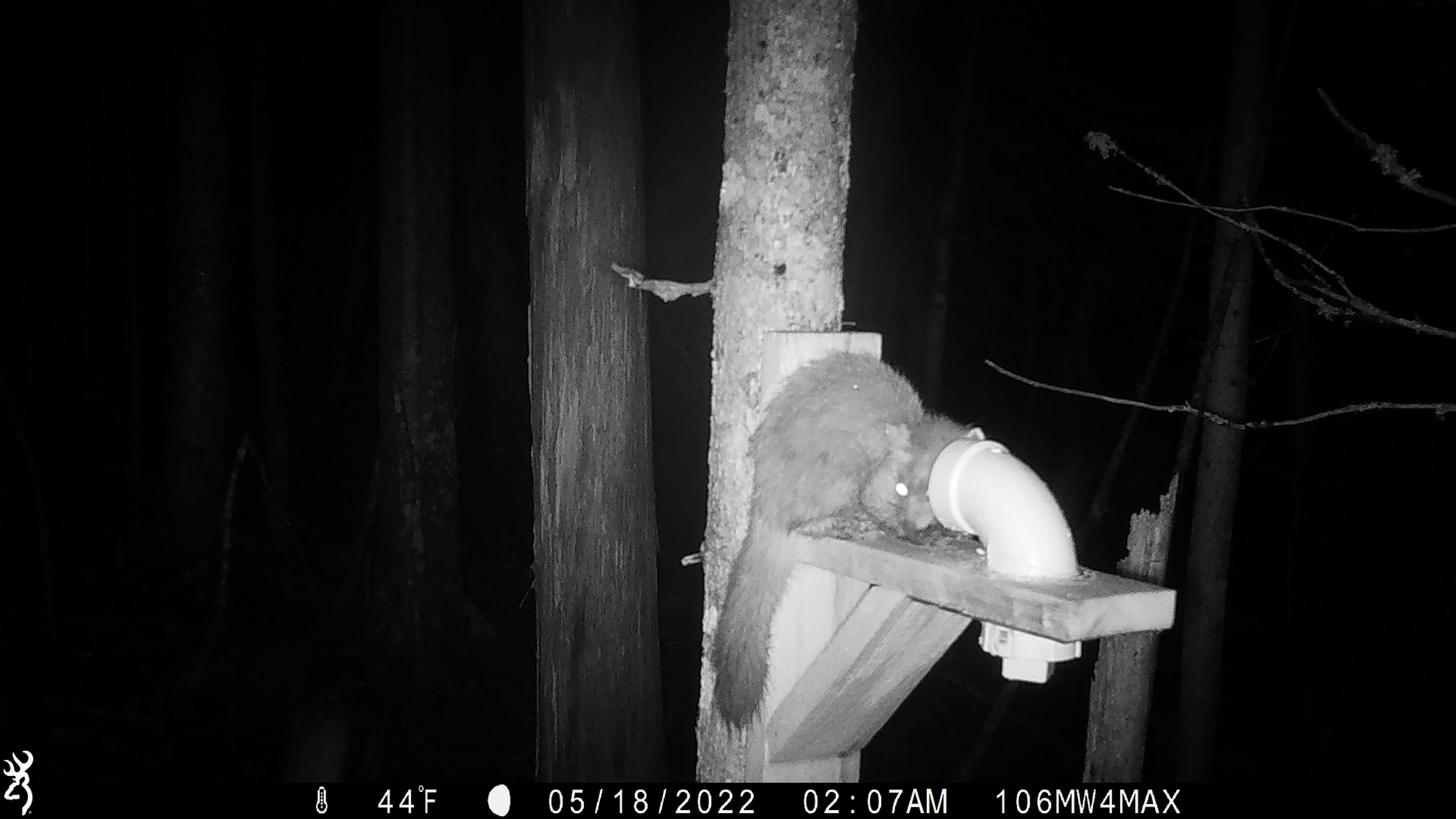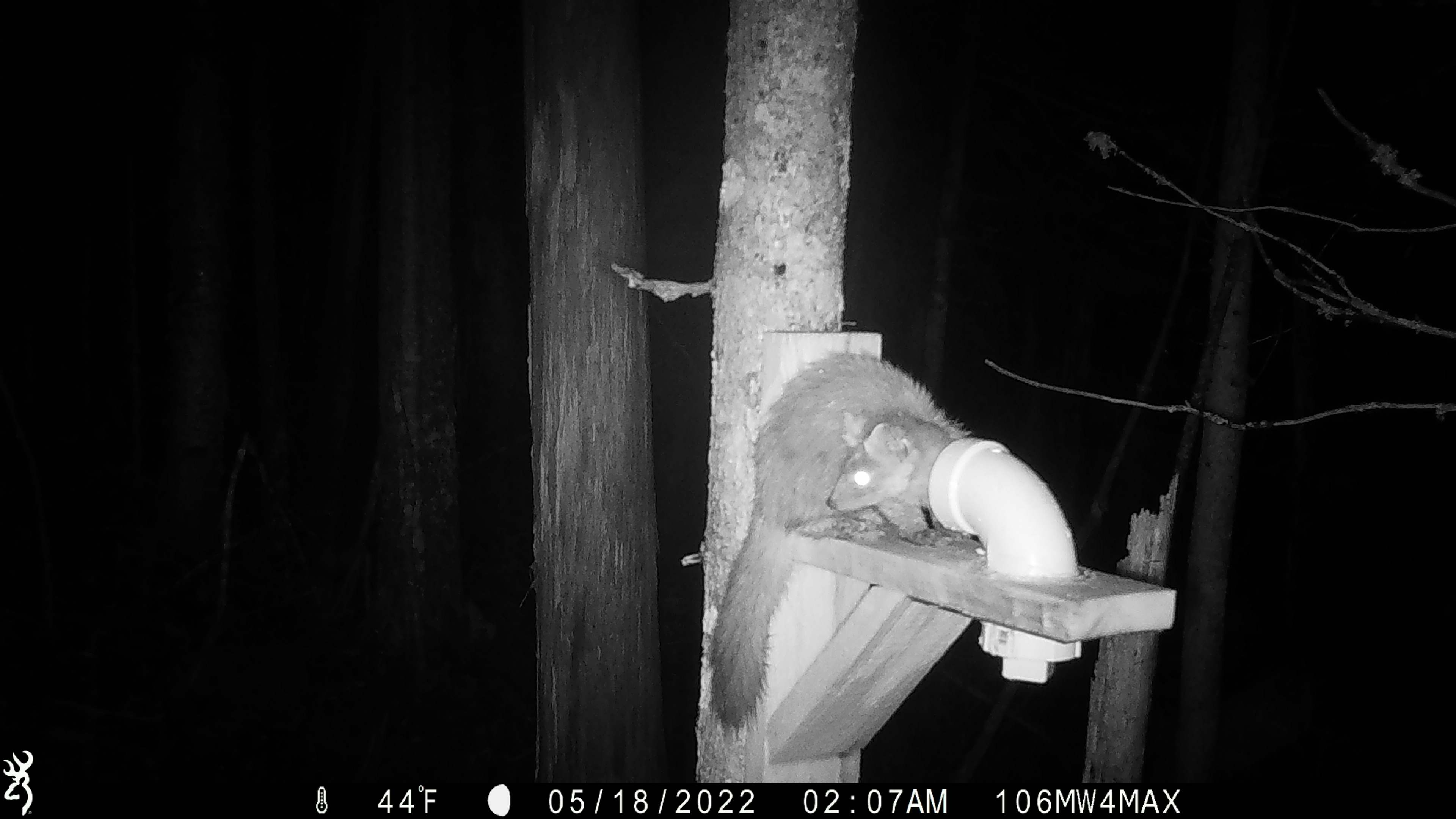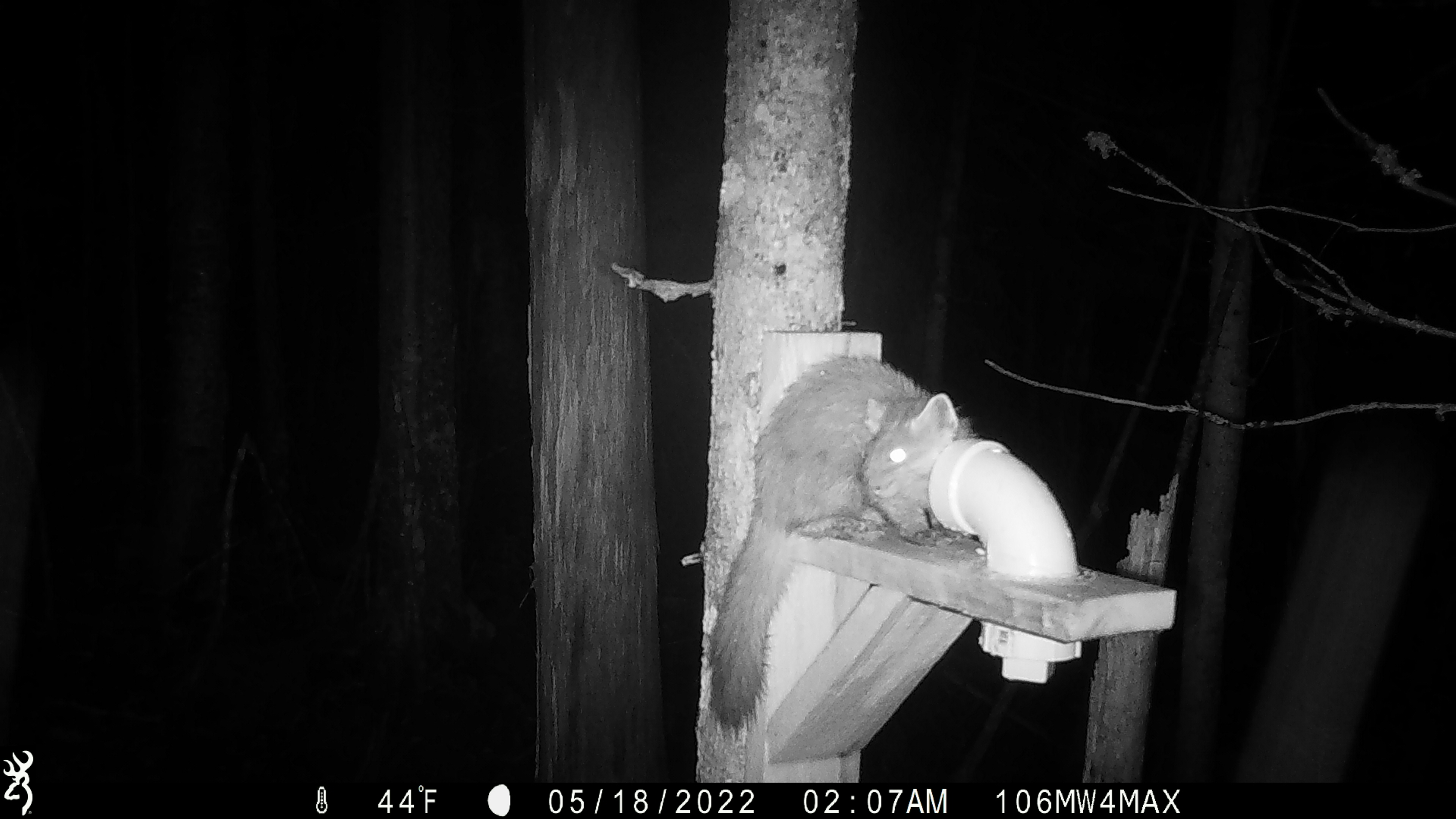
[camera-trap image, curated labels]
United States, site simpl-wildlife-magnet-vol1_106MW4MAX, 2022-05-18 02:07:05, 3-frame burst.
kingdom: Animalia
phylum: Chordata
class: Mammalia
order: Carnivora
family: Mustelidae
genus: Martes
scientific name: Martes americana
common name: american marten